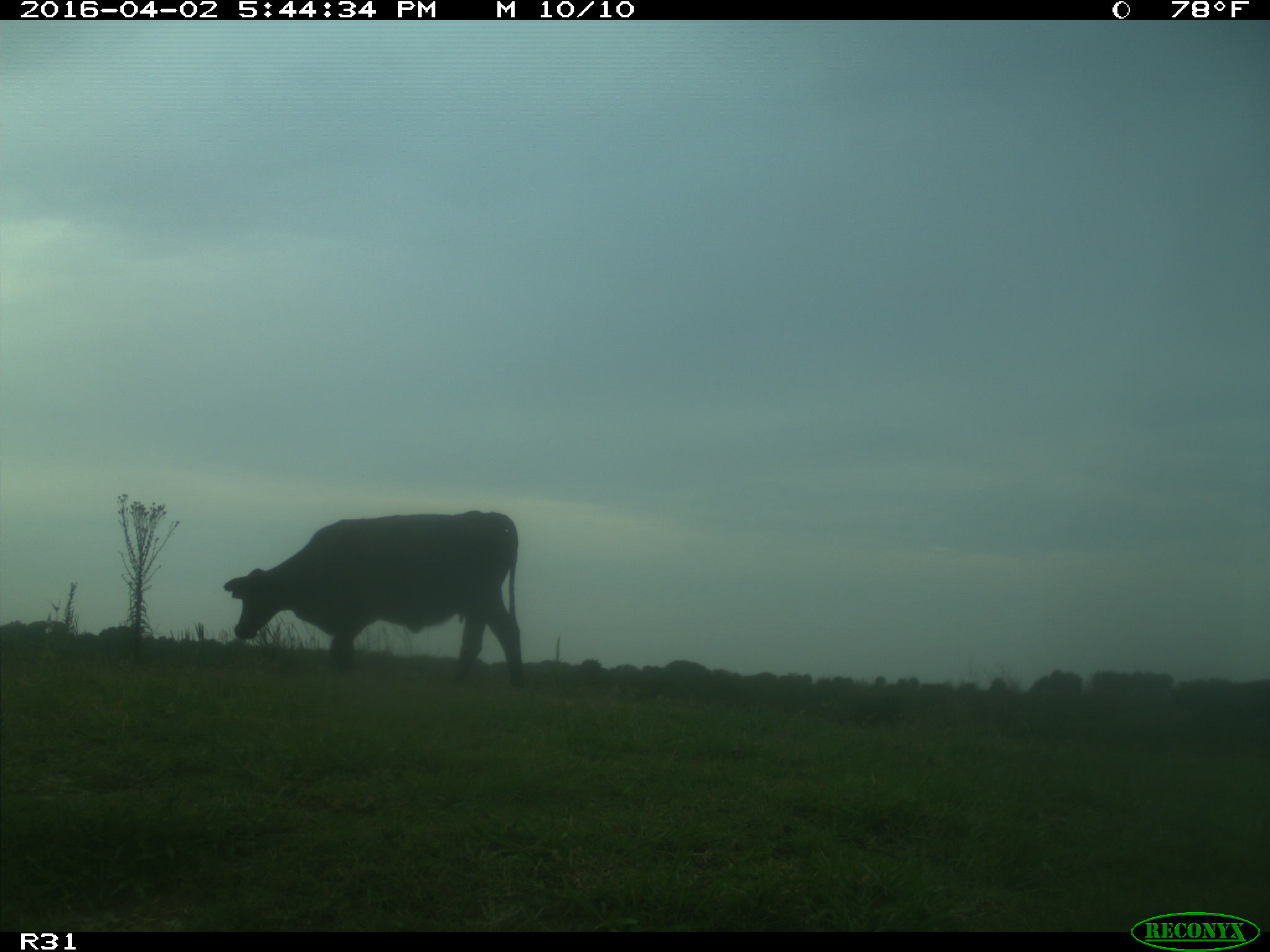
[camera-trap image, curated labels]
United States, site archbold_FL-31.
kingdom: Animalia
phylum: Chordata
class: Mammalia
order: Artiodactyla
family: Bovidae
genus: Bos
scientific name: Bos taurus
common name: domestic cow